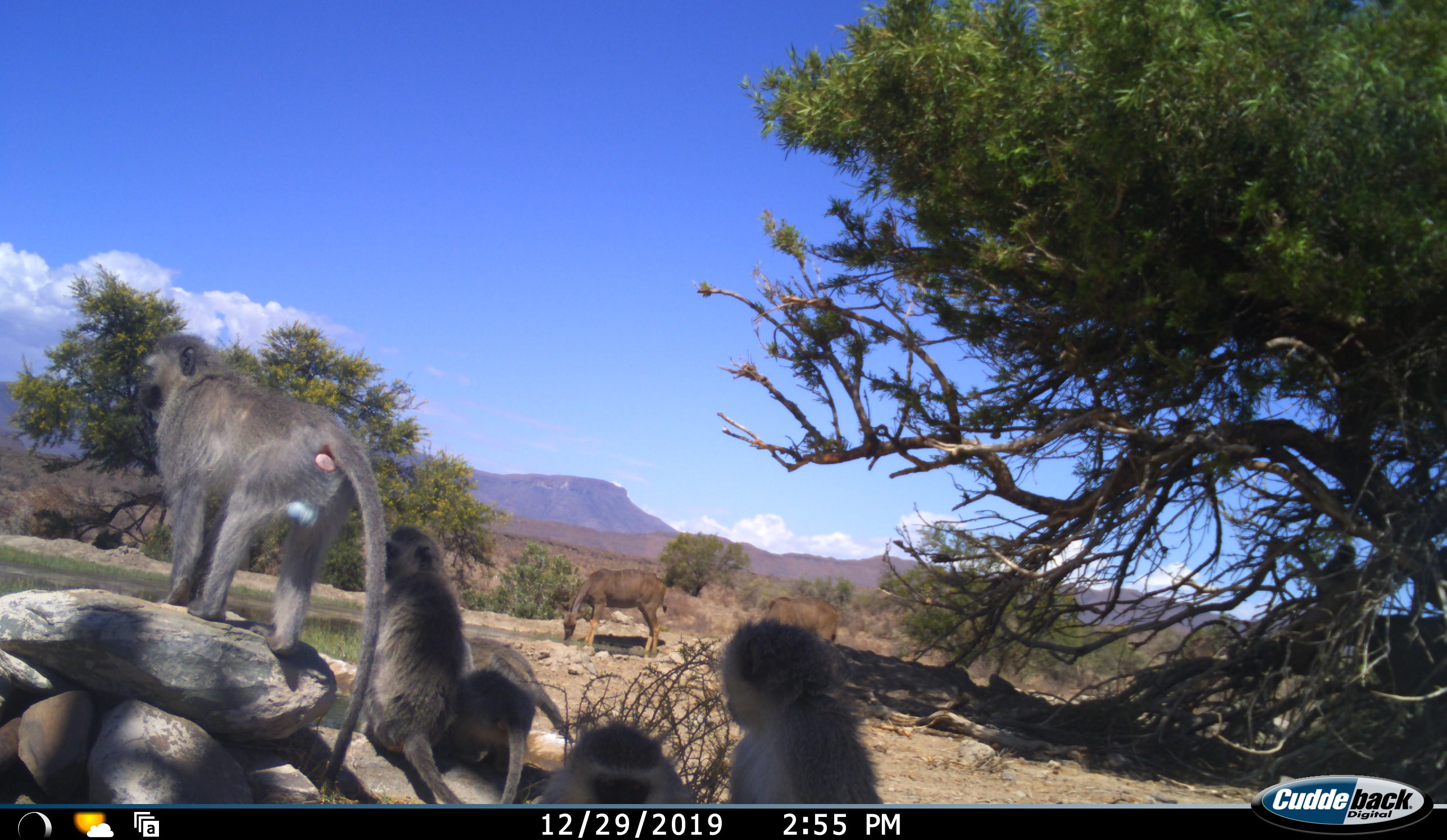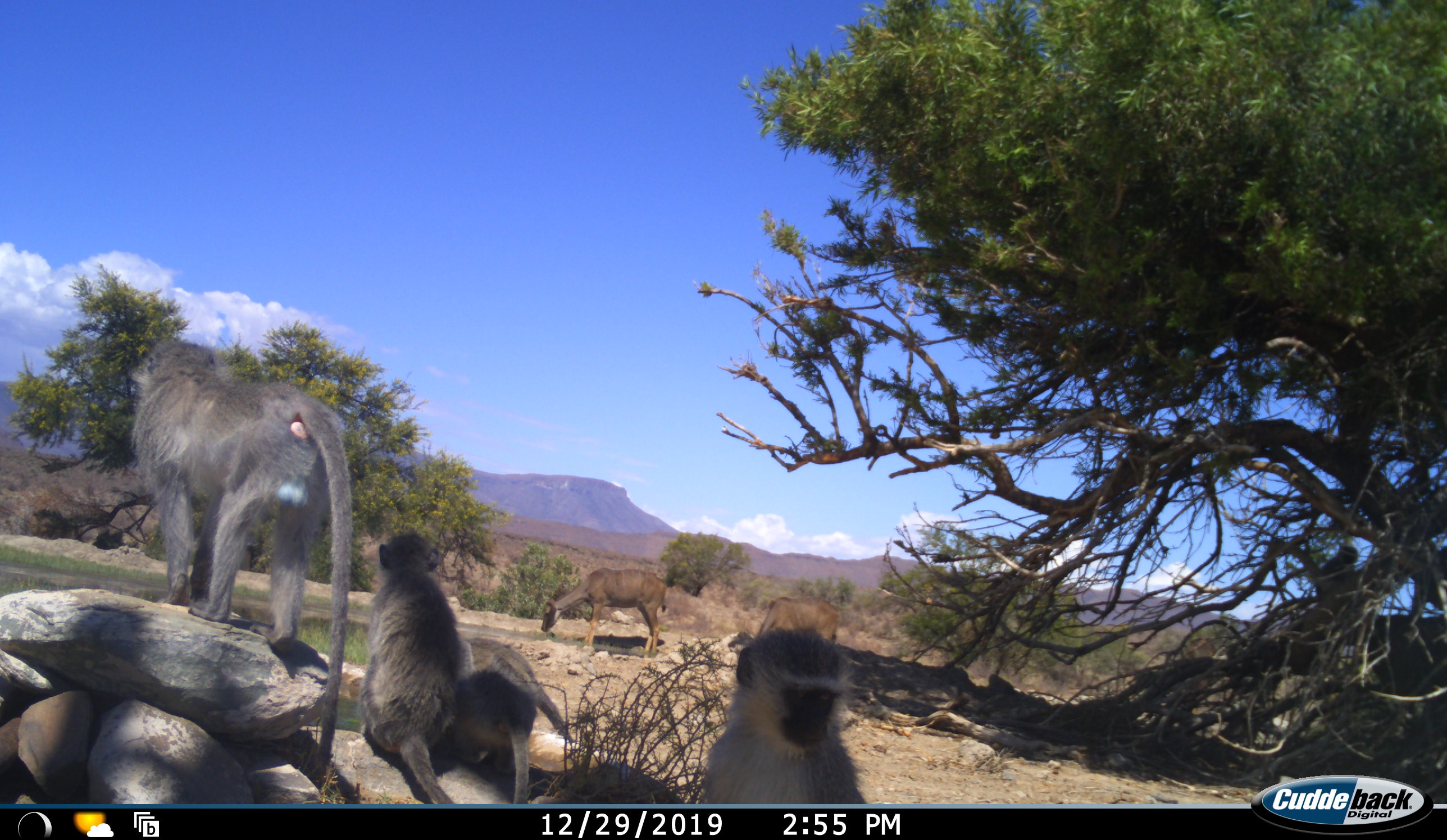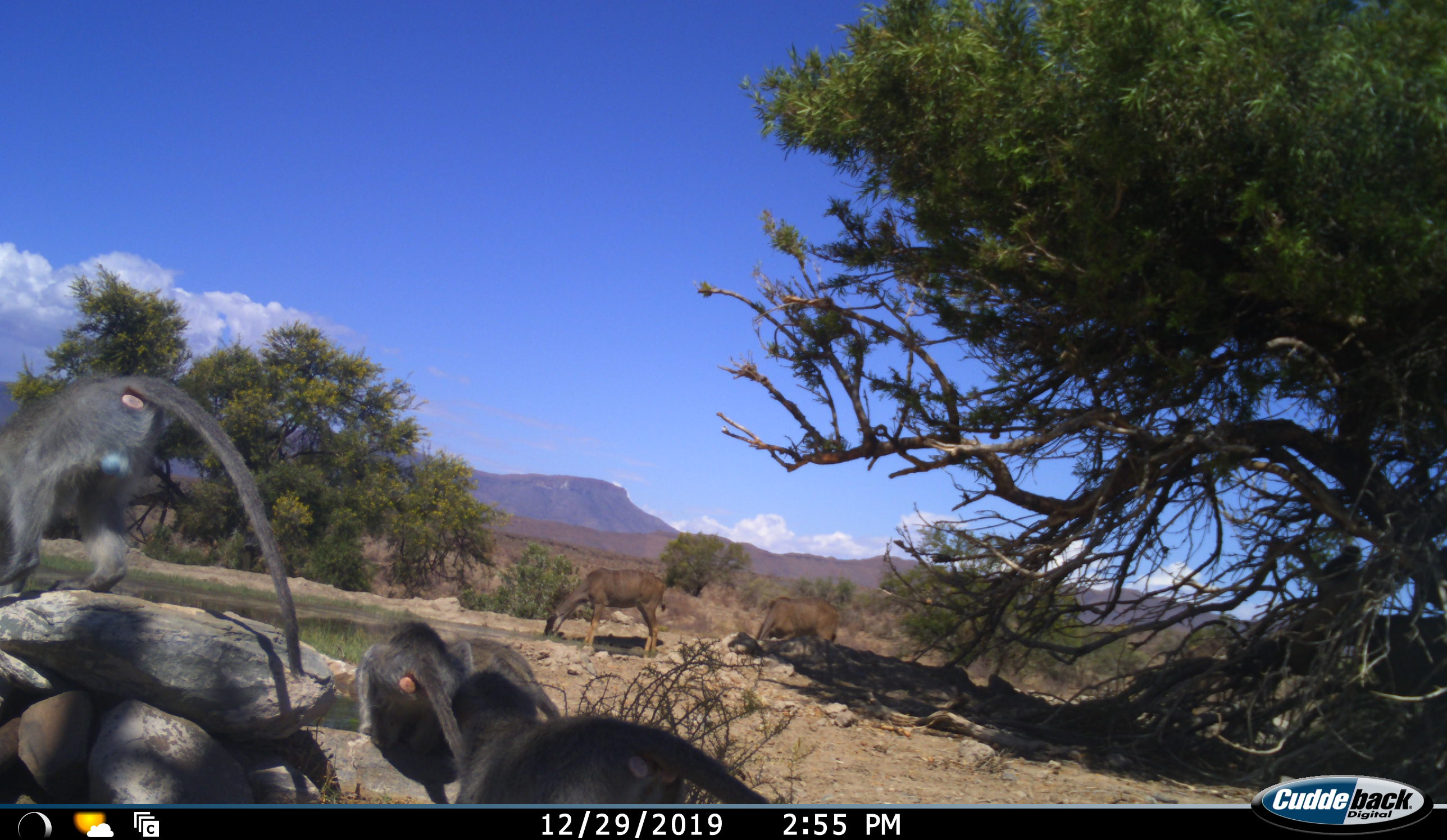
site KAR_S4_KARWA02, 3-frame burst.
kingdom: Animalia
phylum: Chordata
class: Mammalia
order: Artiodactyla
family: Bovidae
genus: Tragelaphus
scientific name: Tragelaphus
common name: kudu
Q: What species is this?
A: Kudu (Tragelaphus).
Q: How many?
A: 2.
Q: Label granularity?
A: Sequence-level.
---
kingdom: Animalia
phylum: Chordata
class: Mammalia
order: Primates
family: Cercopithecidae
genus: Chlorocebus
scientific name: Chlorocebus pygerythrus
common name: vervet monkey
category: monkeyvervet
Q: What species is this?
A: Monkeyvervet (vervet monkey) (Chlorocebus pygerythrus).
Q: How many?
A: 5.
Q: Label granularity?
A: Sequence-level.